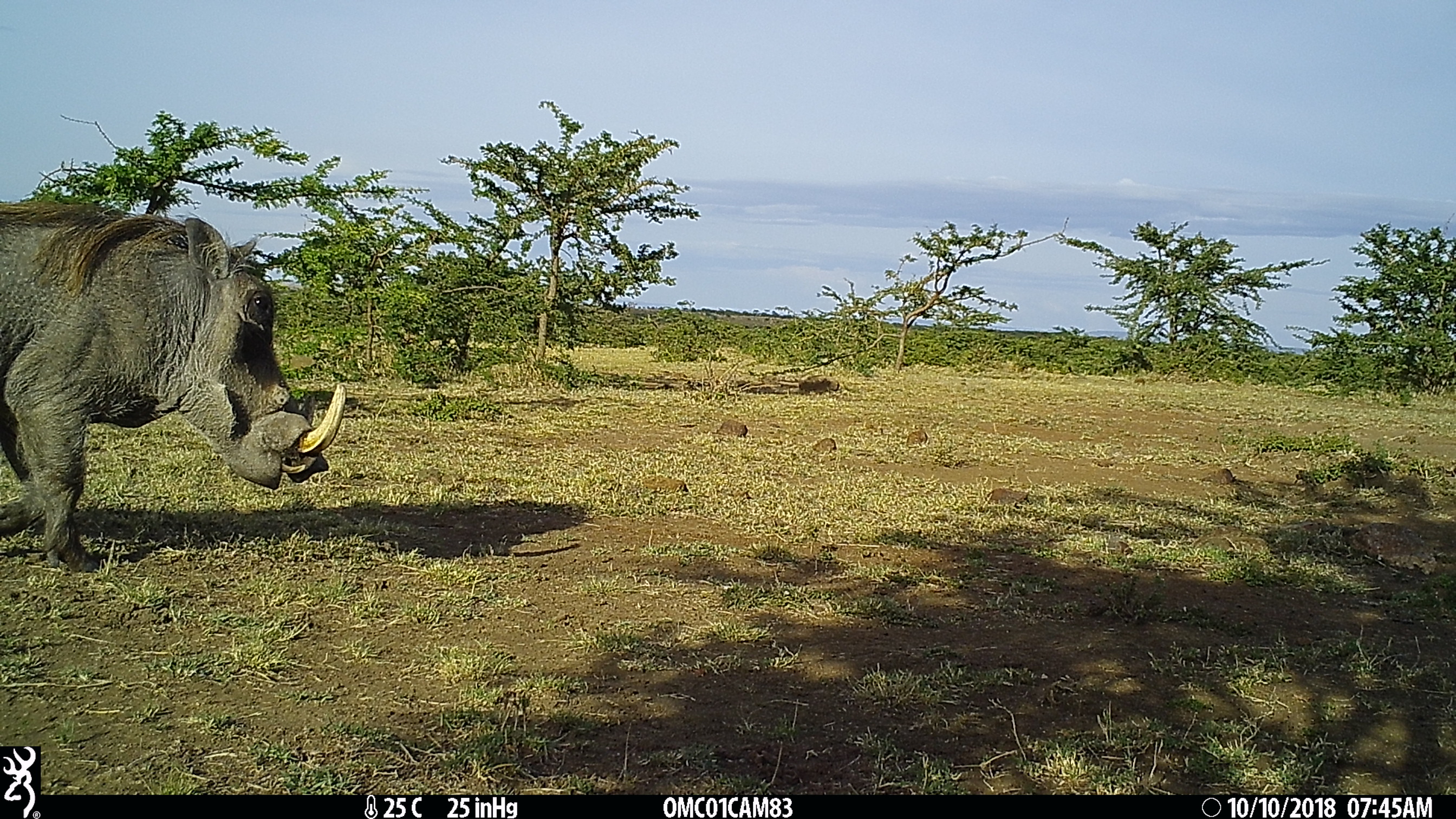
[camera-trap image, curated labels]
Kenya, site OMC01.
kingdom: Animalia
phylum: Chordata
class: Mammalia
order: Artiodactyla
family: Suidae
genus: Phacochoerus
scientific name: Phacochoerus africanus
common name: common warthog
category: warthog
Warthog (common warthog) (Phacochoerus africanus).